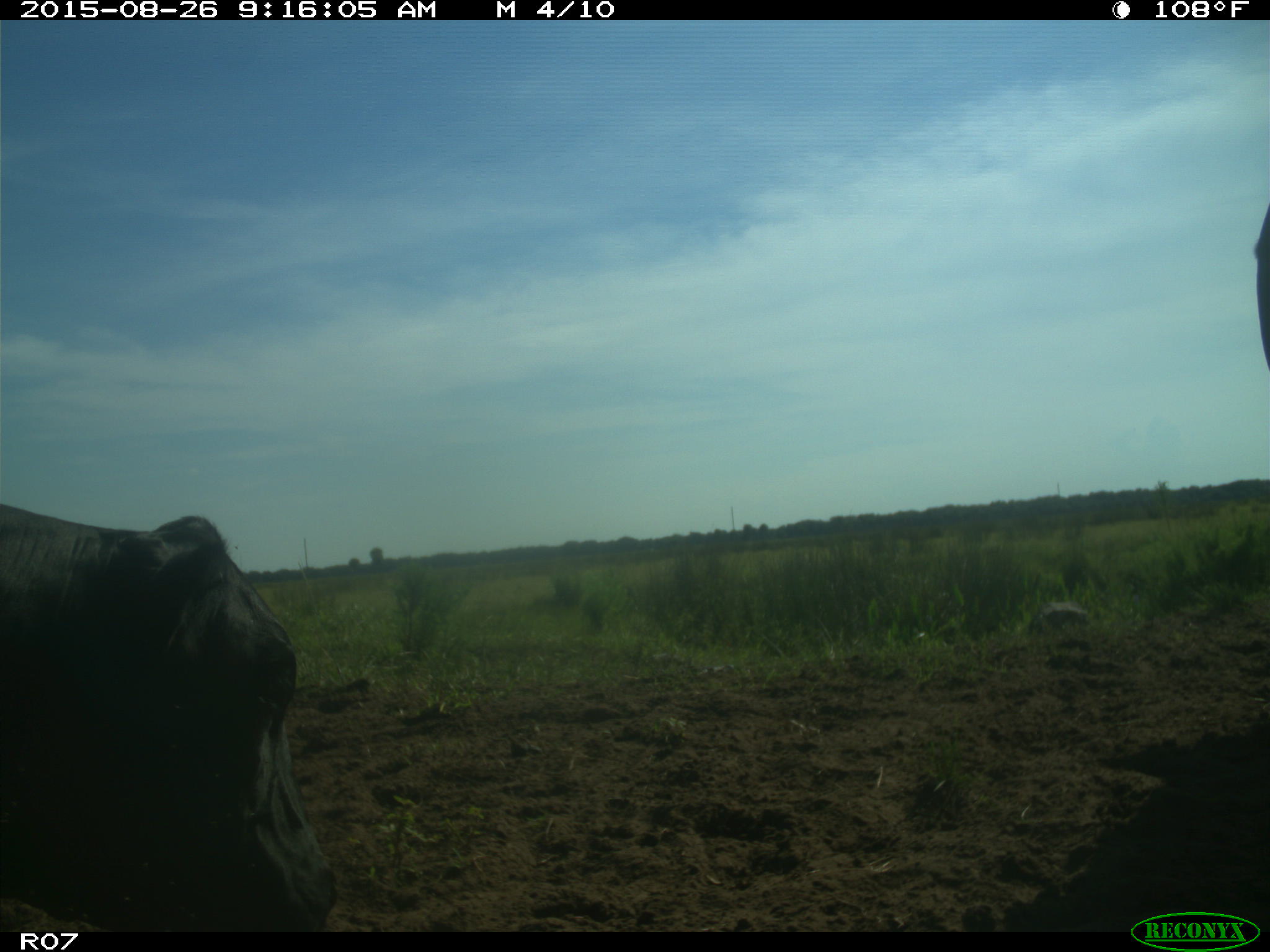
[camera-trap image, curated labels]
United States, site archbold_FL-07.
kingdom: Animalia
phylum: Chordata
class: Mammalia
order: Artiodactyla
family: Bovidae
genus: Bos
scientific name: Bos taurus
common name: domestic cow